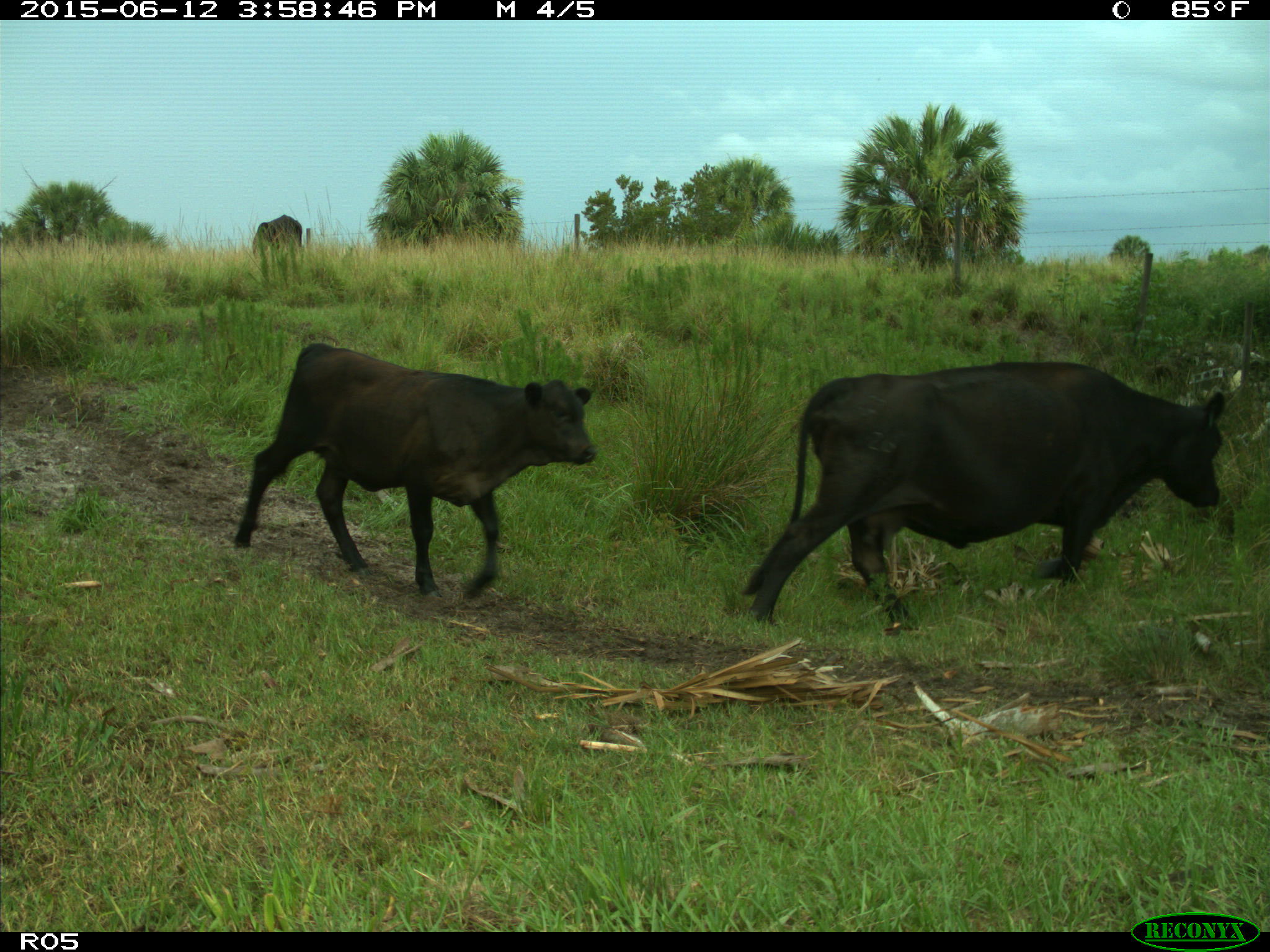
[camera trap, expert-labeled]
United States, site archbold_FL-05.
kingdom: Animalia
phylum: Chordata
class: Mammalia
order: Artiodactyla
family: Bovidae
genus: Bos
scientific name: Bos taurus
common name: domestic cow